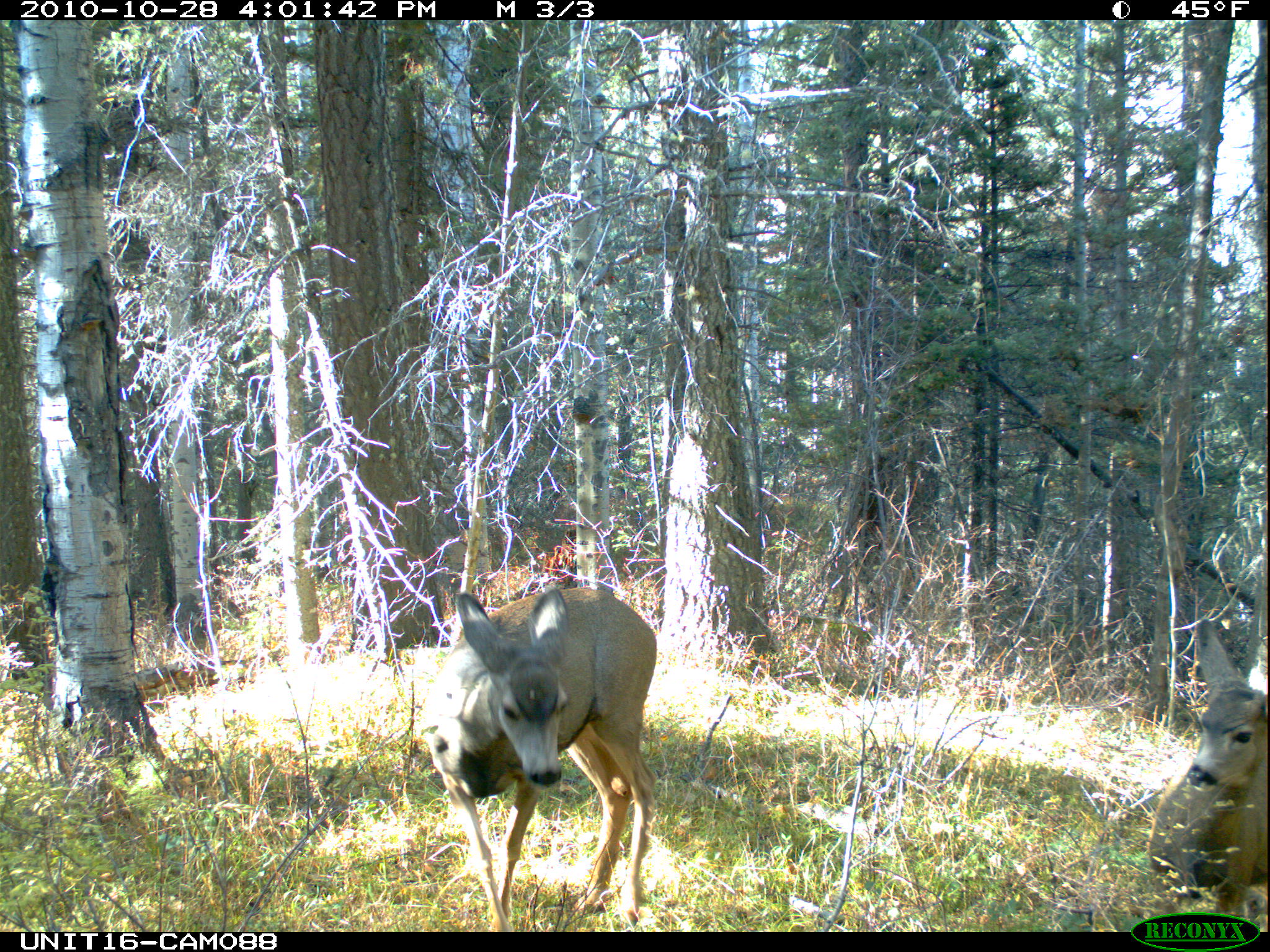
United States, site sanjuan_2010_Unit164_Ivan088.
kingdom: Animalia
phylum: Chordata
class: Mammalia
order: Artiodactyla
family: Cervidae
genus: Odocoileus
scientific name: Odocoileus hemionus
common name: mule deer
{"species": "Odocoileus hemionus (mule deer)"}